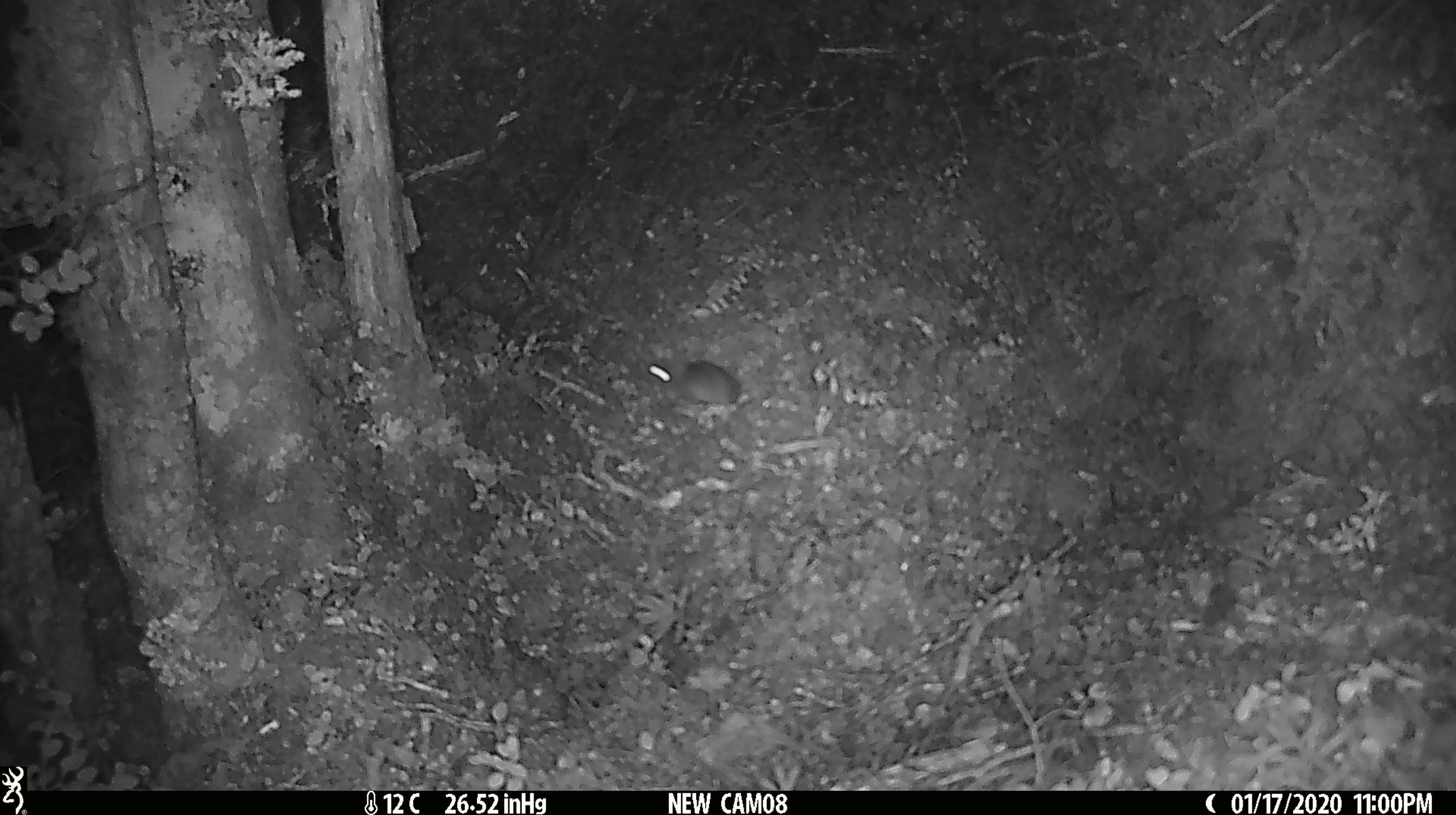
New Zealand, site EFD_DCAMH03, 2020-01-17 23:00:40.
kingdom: Animalia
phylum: Chordata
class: Mammalia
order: Rodentia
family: Muridae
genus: Mus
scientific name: Mus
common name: mouse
Mouse (Mus).